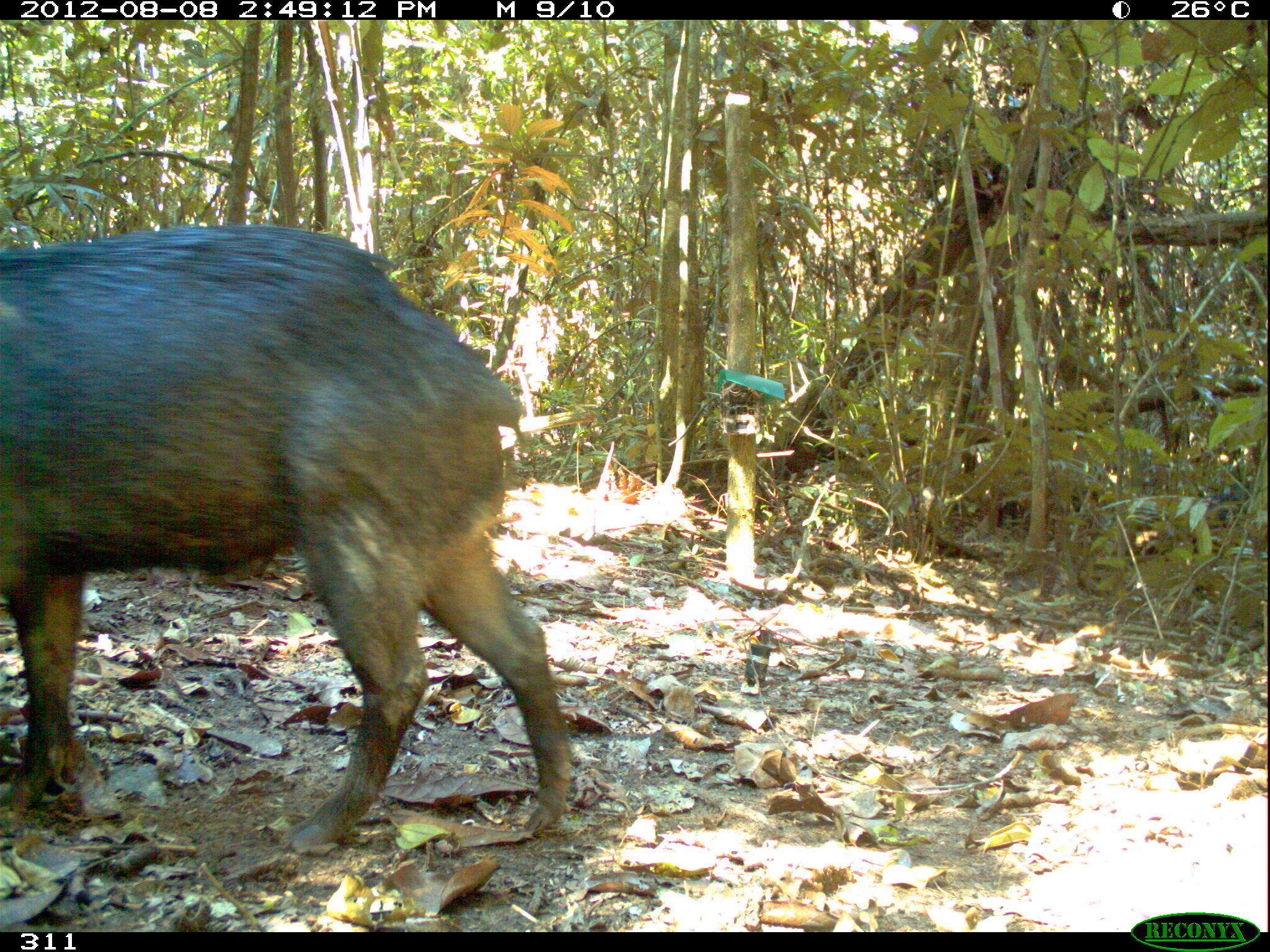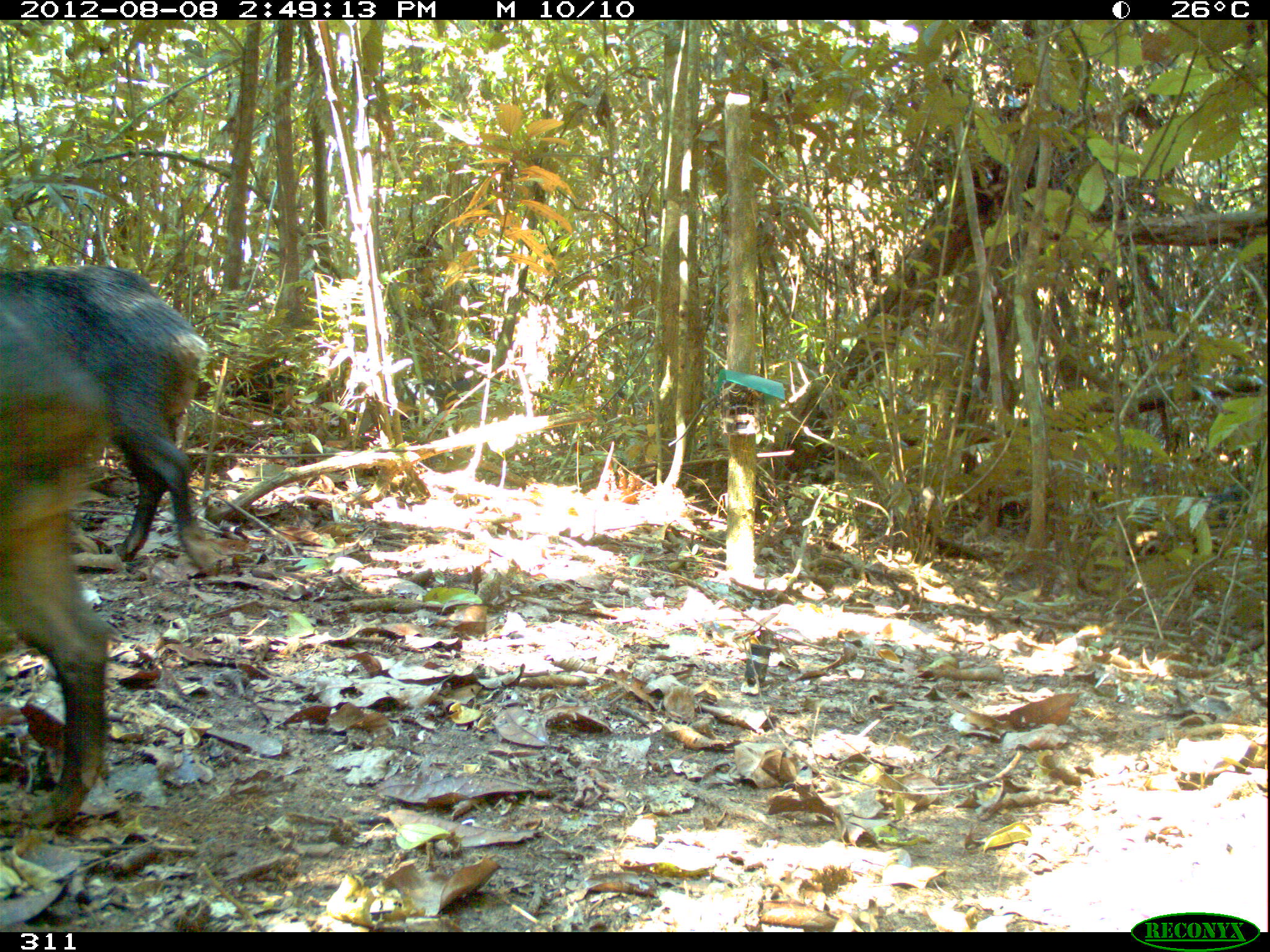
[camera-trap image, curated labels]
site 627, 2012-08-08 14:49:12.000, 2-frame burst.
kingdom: Animalia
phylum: Chordata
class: Mammalia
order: Artiodactyla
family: Tayassuidae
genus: Tayassu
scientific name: Tayassu pecari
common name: white-lipped peccary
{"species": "Tayassu pecari (white-lipped peccary)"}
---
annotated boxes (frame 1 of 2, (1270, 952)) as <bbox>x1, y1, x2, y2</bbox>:
tayassu pecari: <bbox>0, 224, 573, 854</bbox>